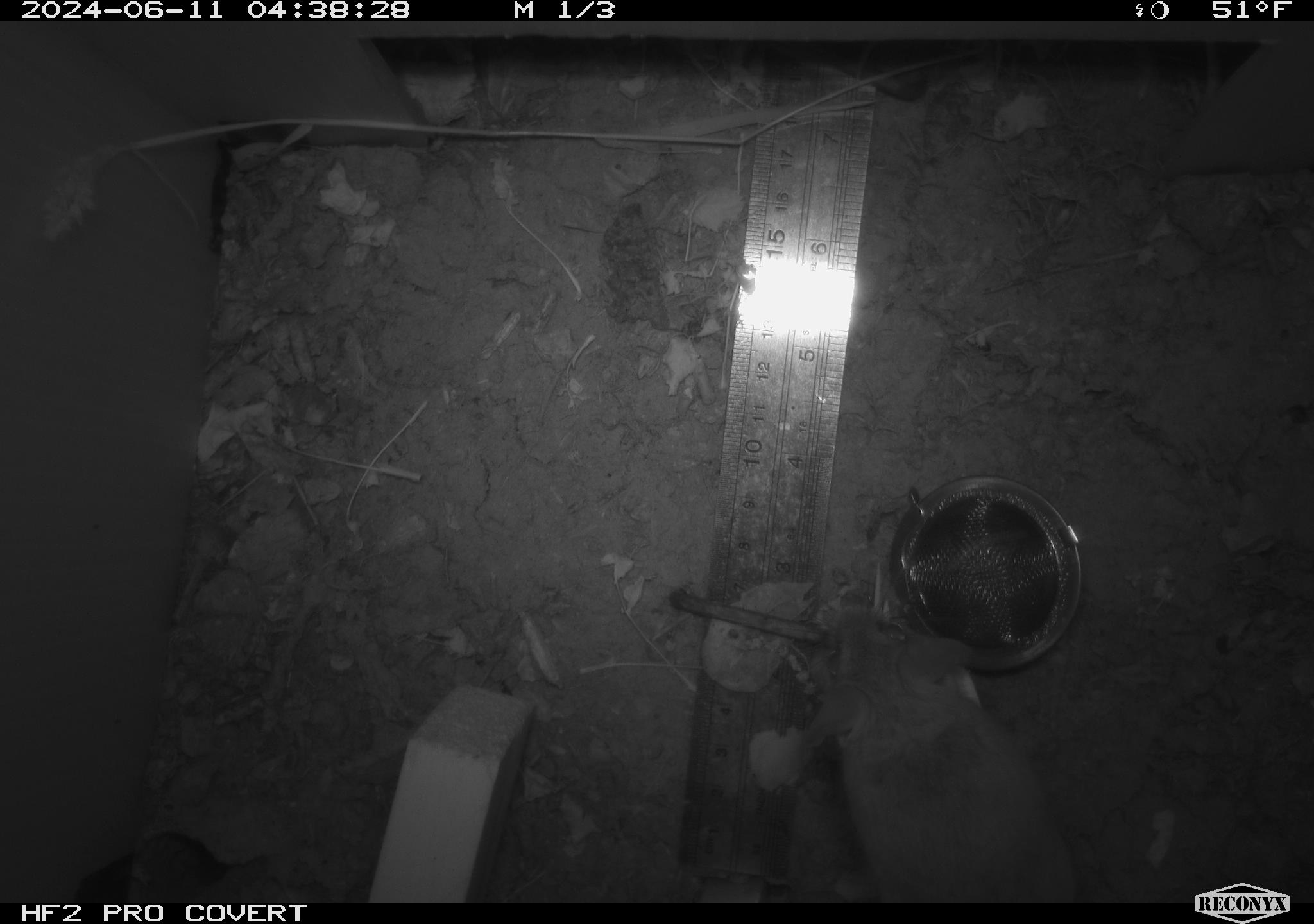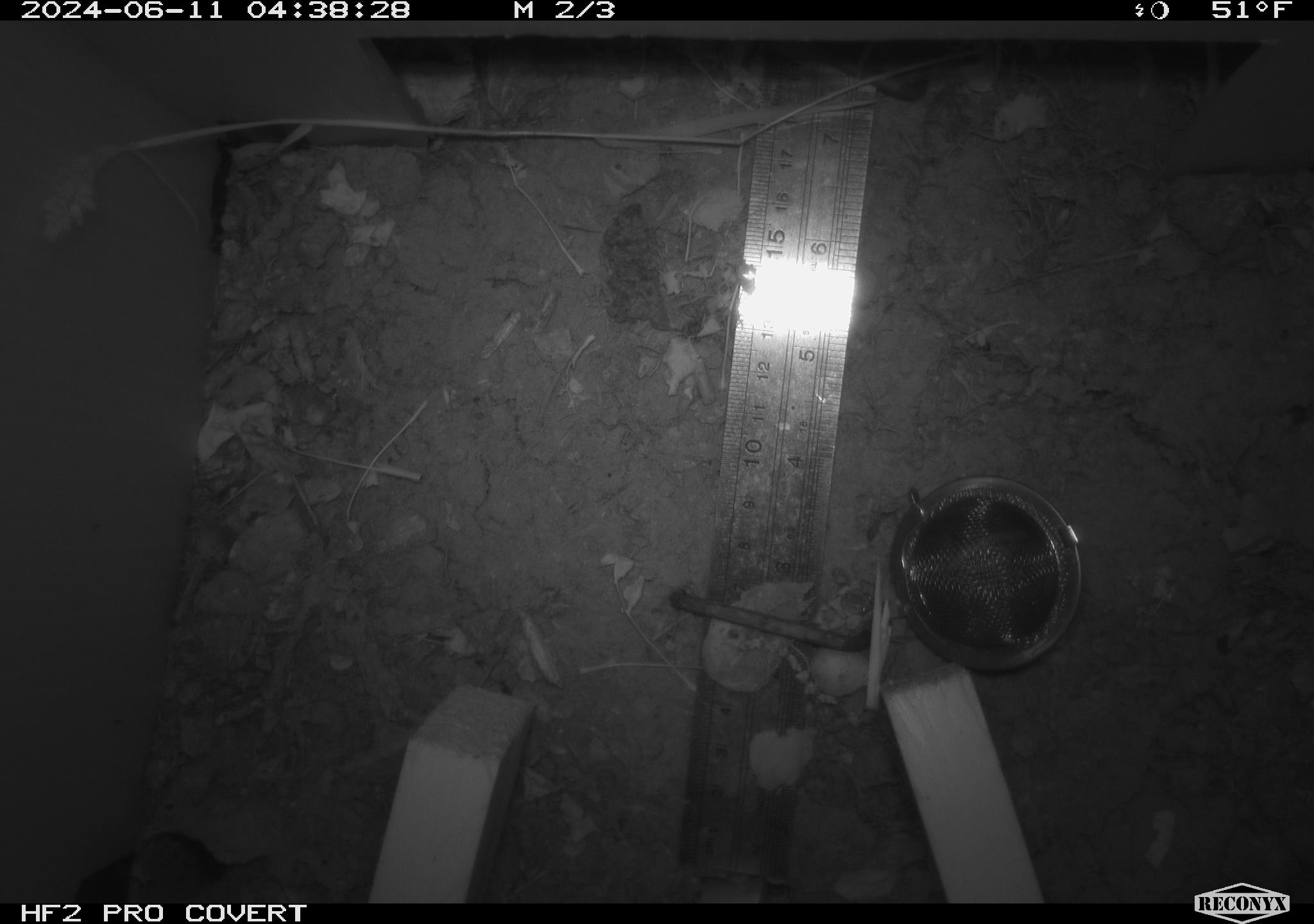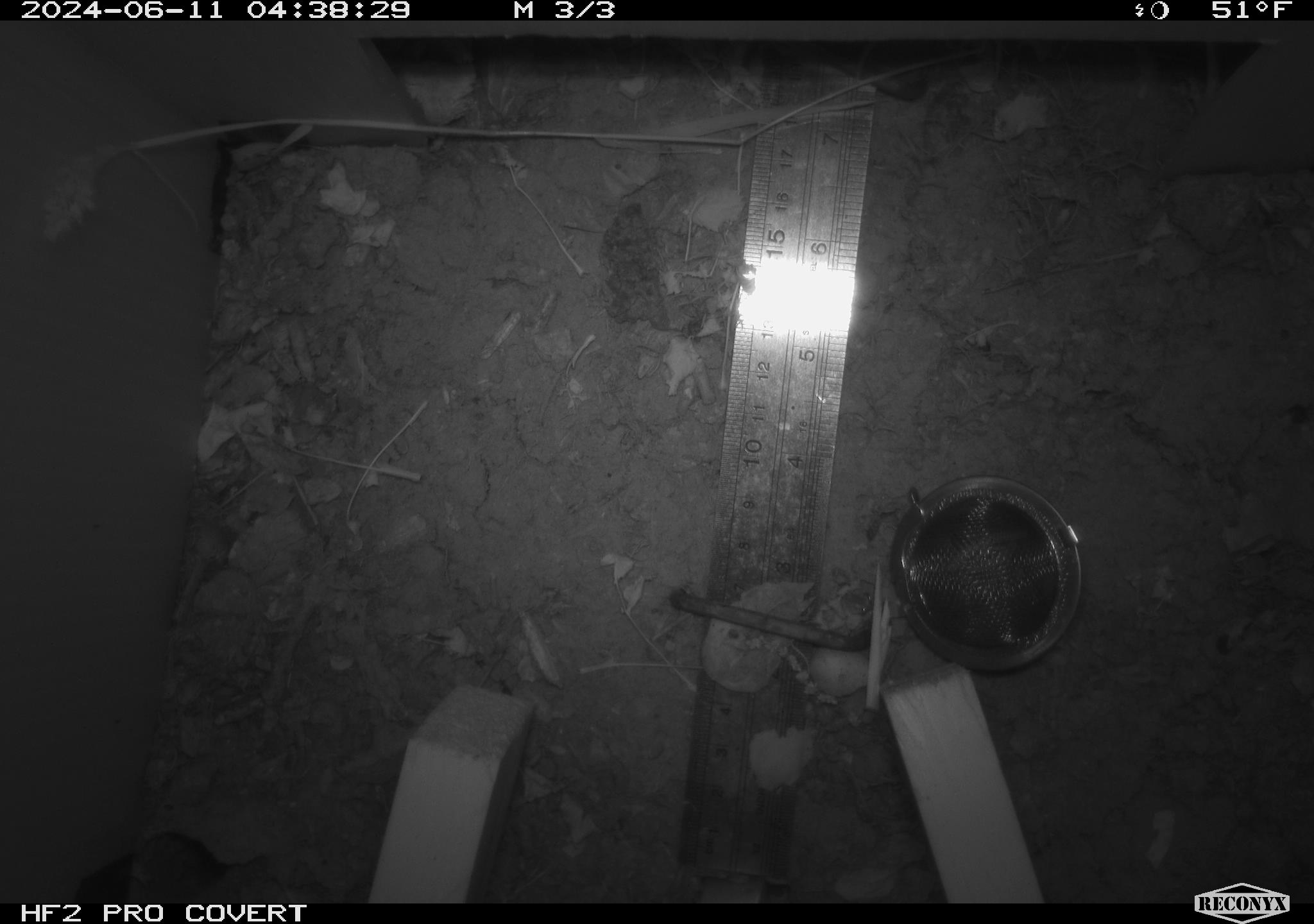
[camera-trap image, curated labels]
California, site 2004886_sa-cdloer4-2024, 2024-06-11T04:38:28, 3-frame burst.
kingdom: Animalia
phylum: Chordata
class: Mammalia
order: Rodentia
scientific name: Rodentia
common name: rodent